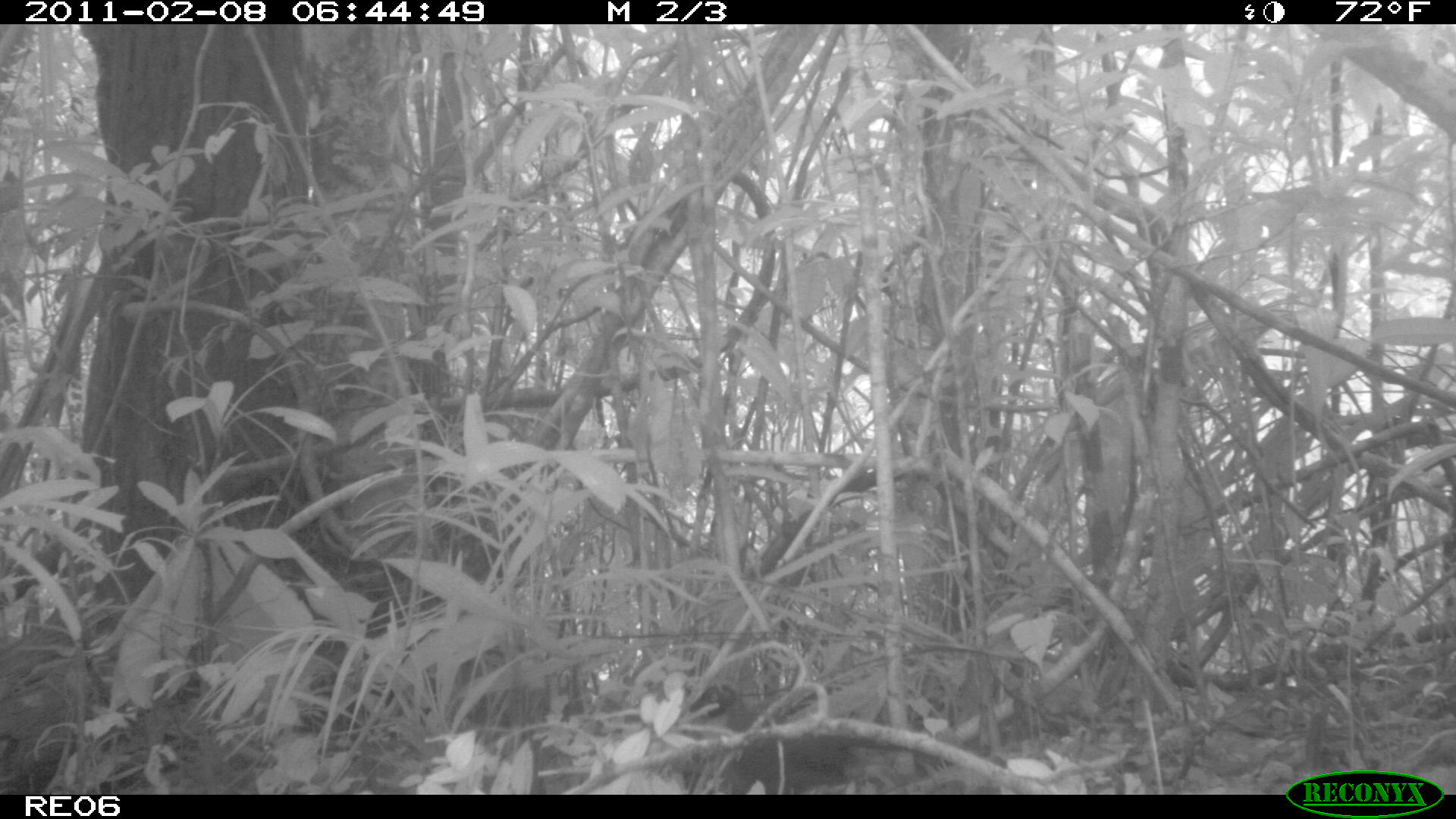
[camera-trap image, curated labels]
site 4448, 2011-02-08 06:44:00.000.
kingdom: Animalia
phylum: Chordata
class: Aves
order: Cuculiformes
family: Cuculidae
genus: Coua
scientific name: Coua serriana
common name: red-breasted coua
Coua serriana (red-breasted coua), count 1.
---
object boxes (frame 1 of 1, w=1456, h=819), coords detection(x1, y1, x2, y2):
coua serriana: detection(688, 682, 906, 794)